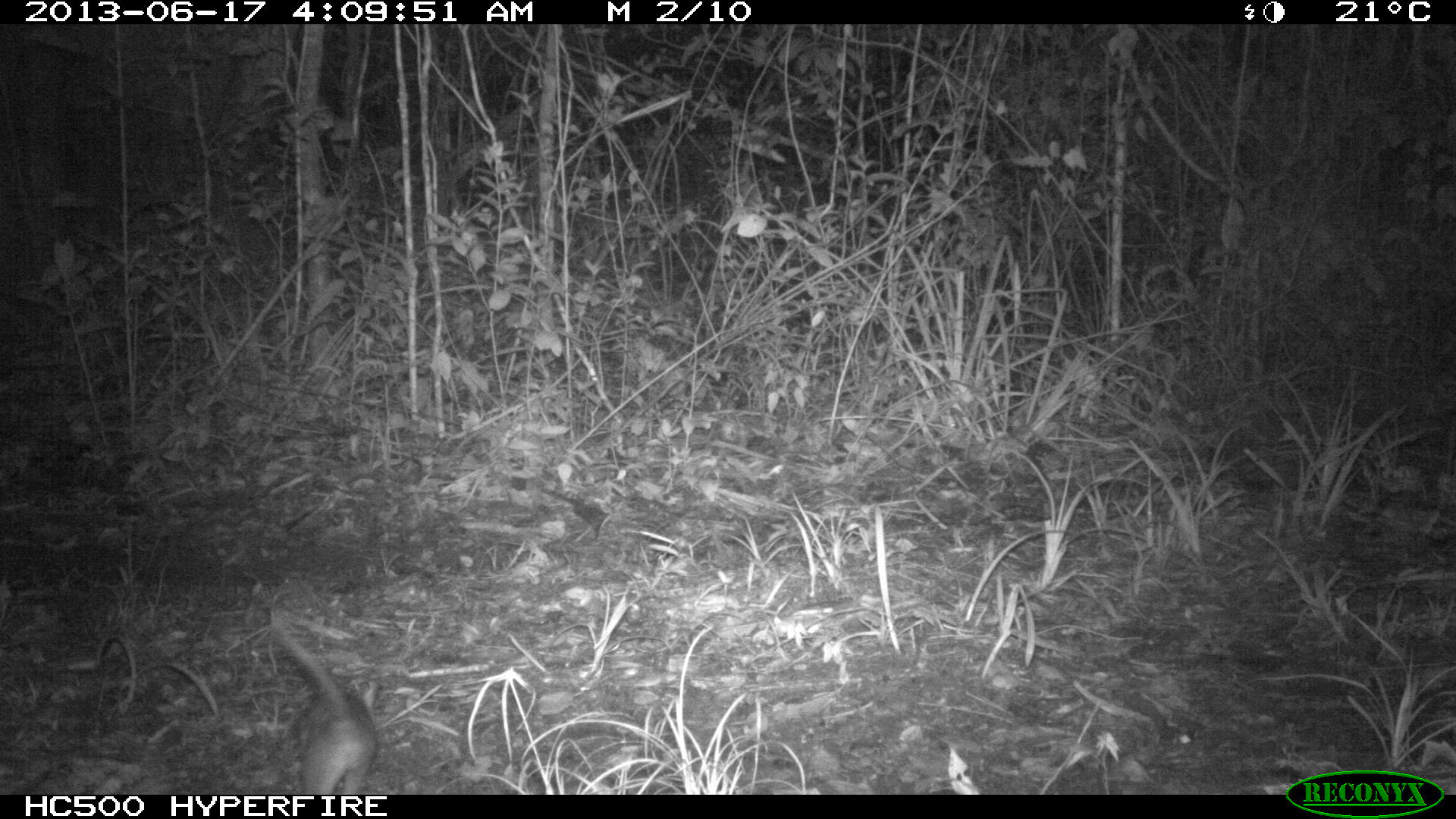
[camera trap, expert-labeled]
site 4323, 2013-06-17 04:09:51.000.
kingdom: Animalia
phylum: Chordata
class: Mammalia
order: Didelphimorphia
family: Didelphidae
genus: Philander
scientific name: Philander opossum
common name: gray four-eyed opossum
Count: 1.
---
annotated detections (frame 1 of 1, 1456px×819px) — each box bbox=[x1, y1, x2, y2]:
philander opossum: bbox=[269, 610, 378, 795]